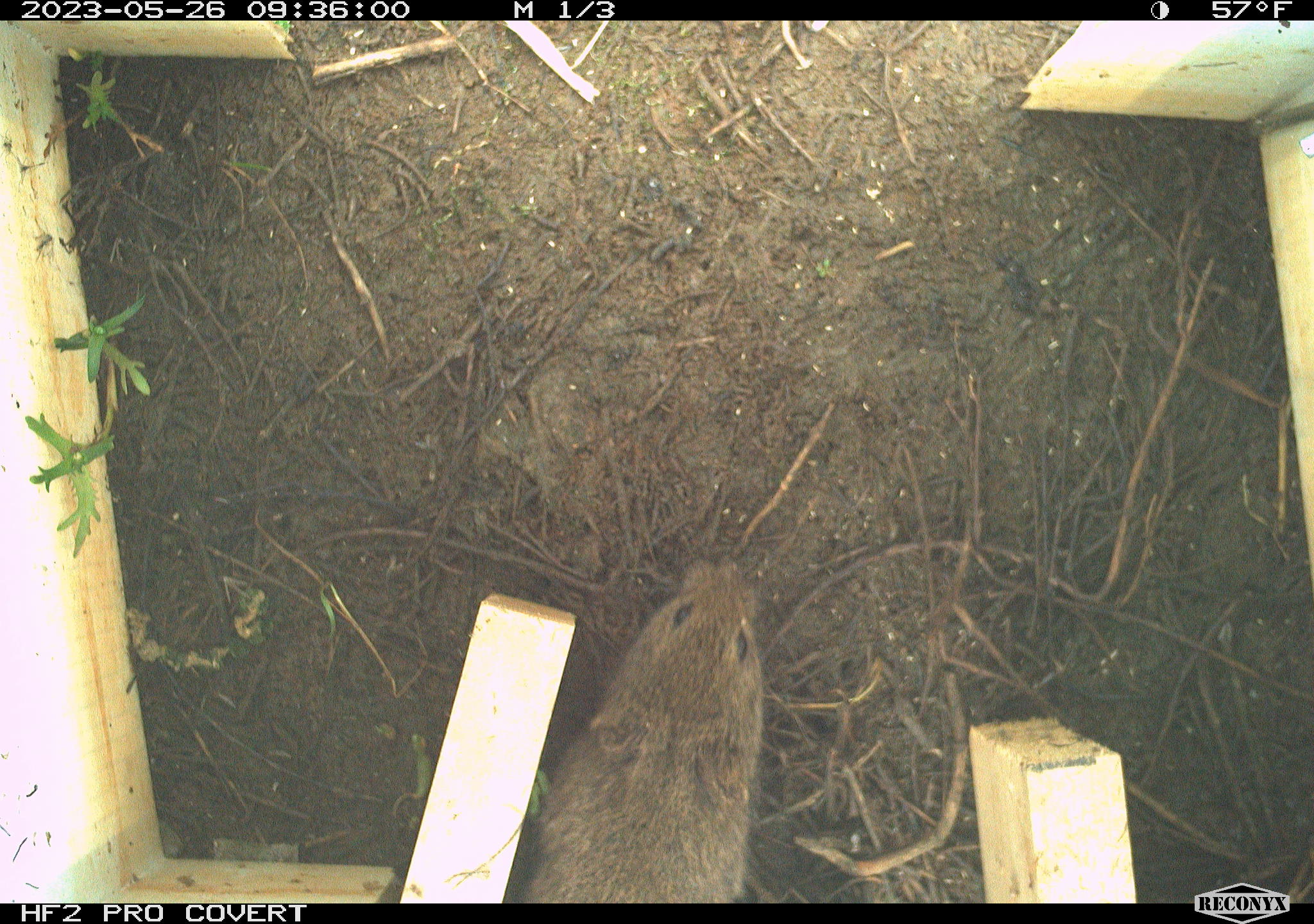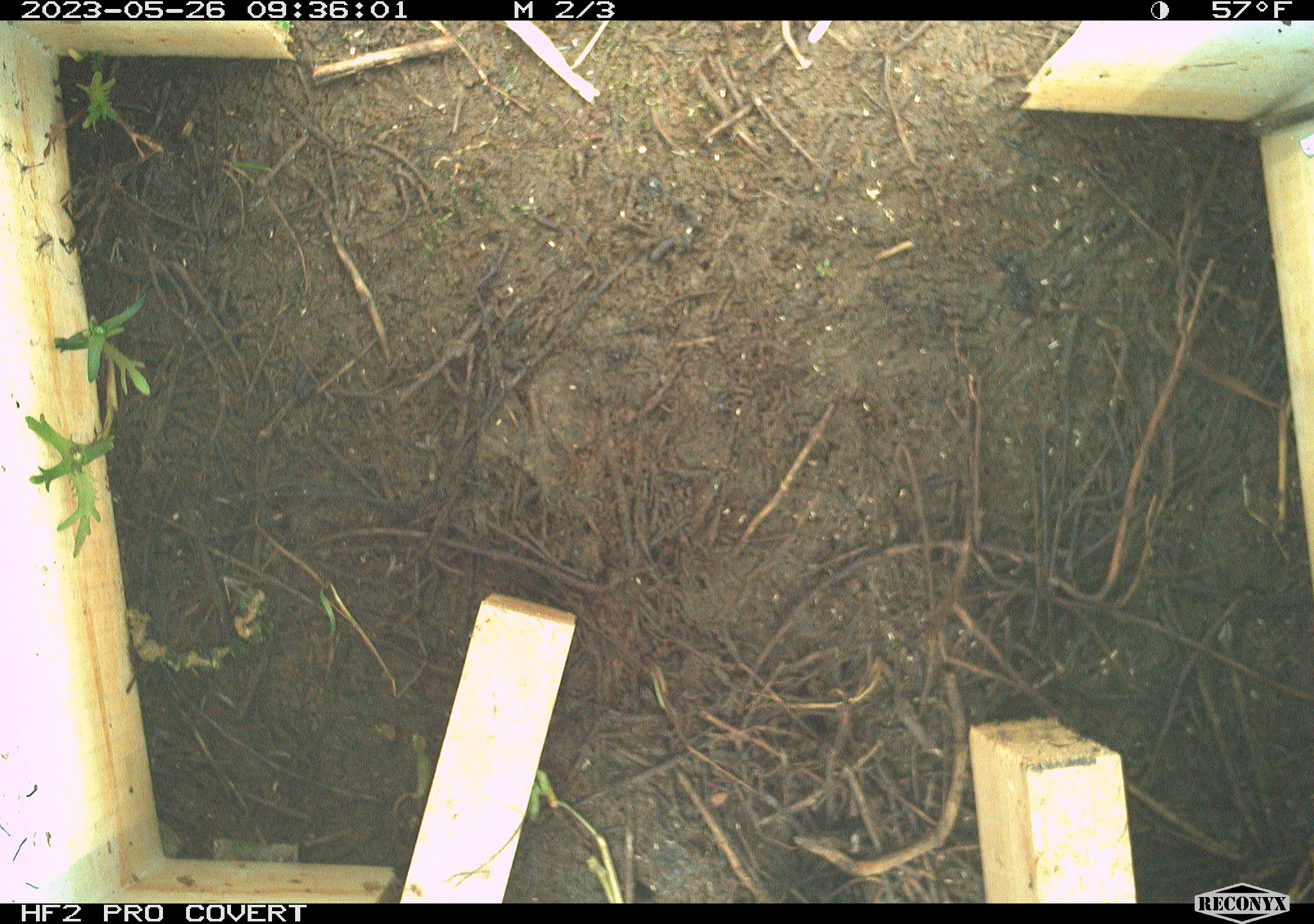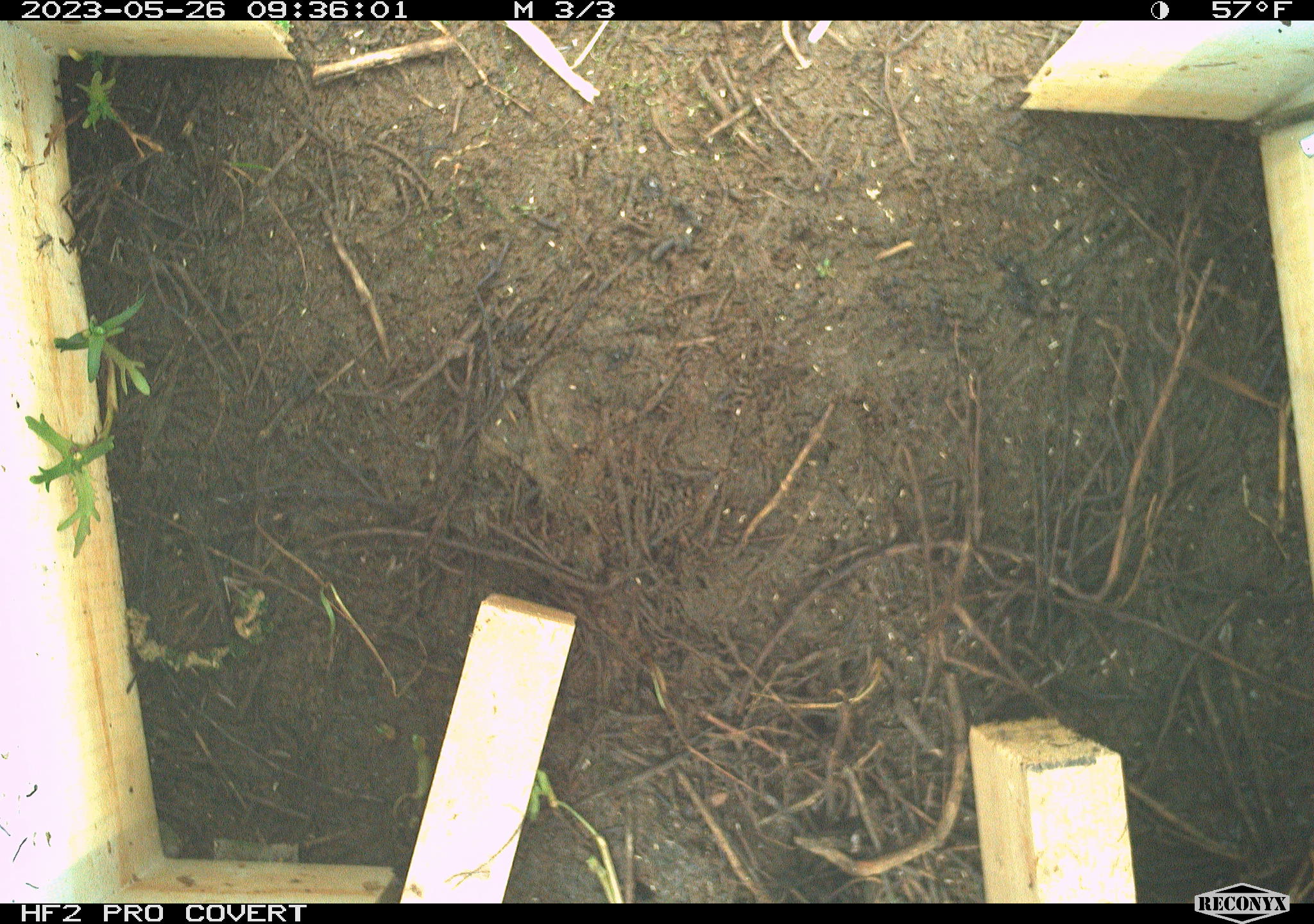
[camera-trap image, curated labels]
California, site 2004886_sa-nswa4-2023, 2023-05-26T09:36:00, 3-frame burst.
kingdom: Animalia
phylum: Chordata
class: Mammalia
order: Rodentia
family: Cricetidae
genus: Microtus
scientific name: Microtus californicus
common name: california vole